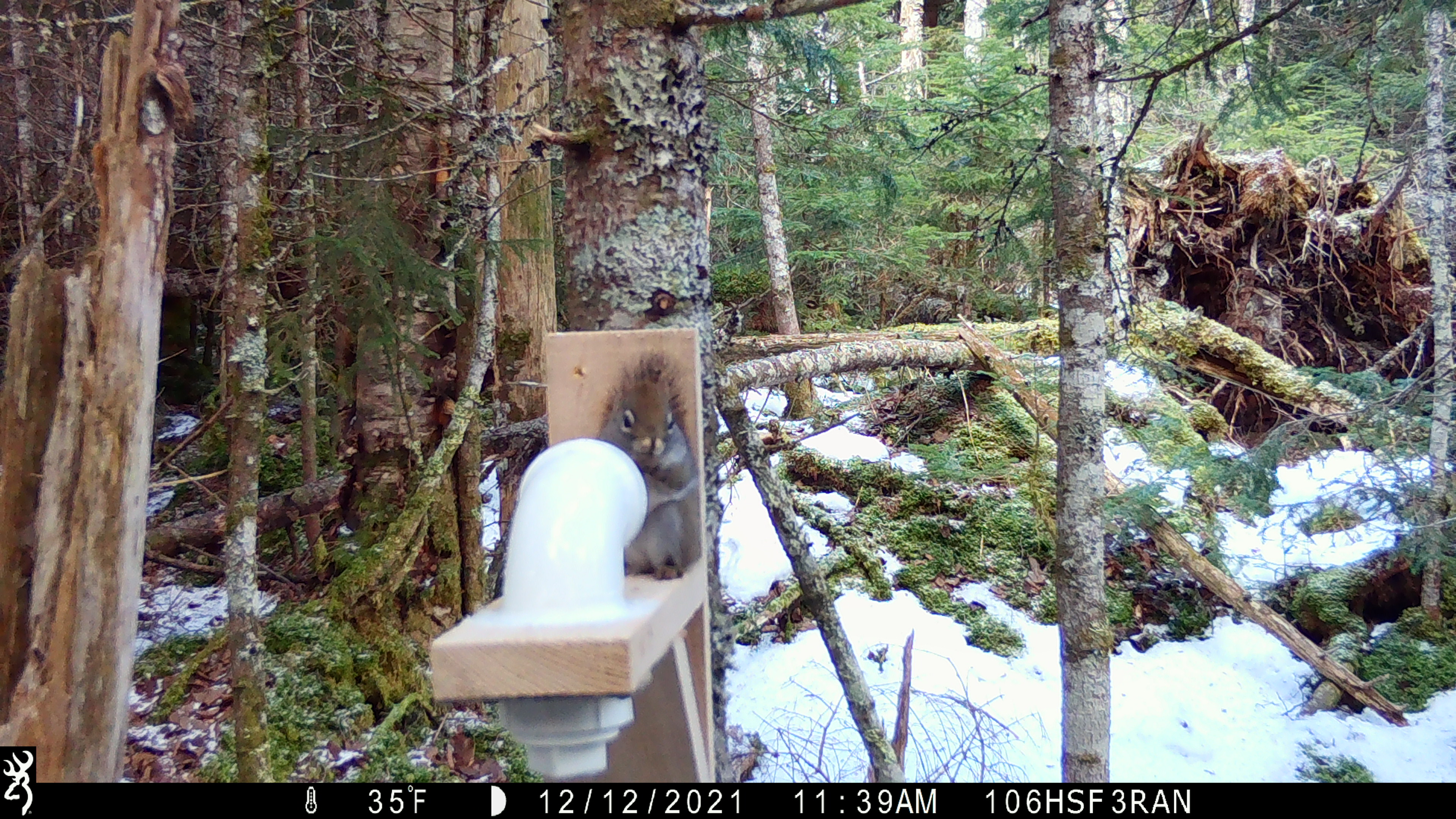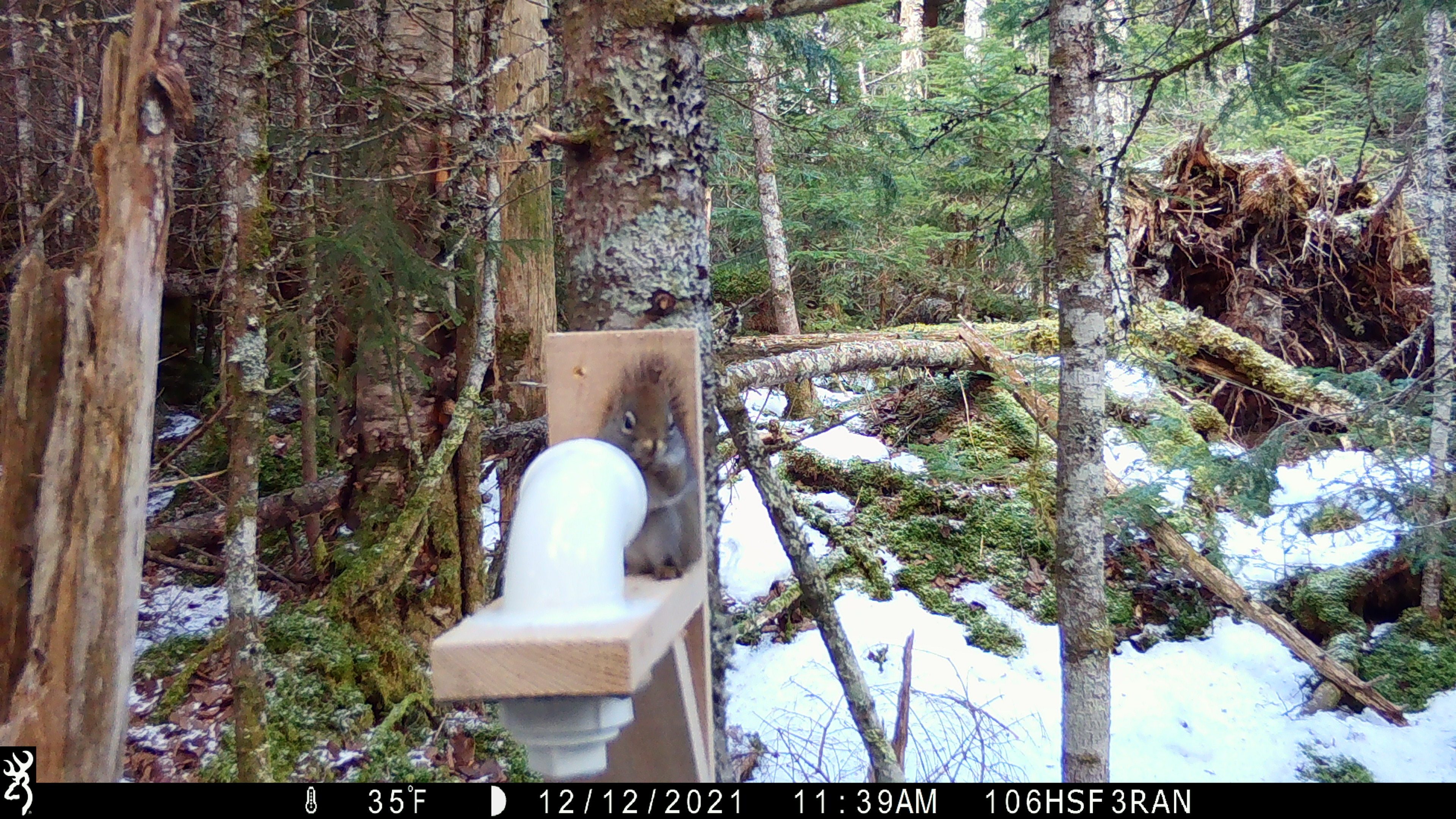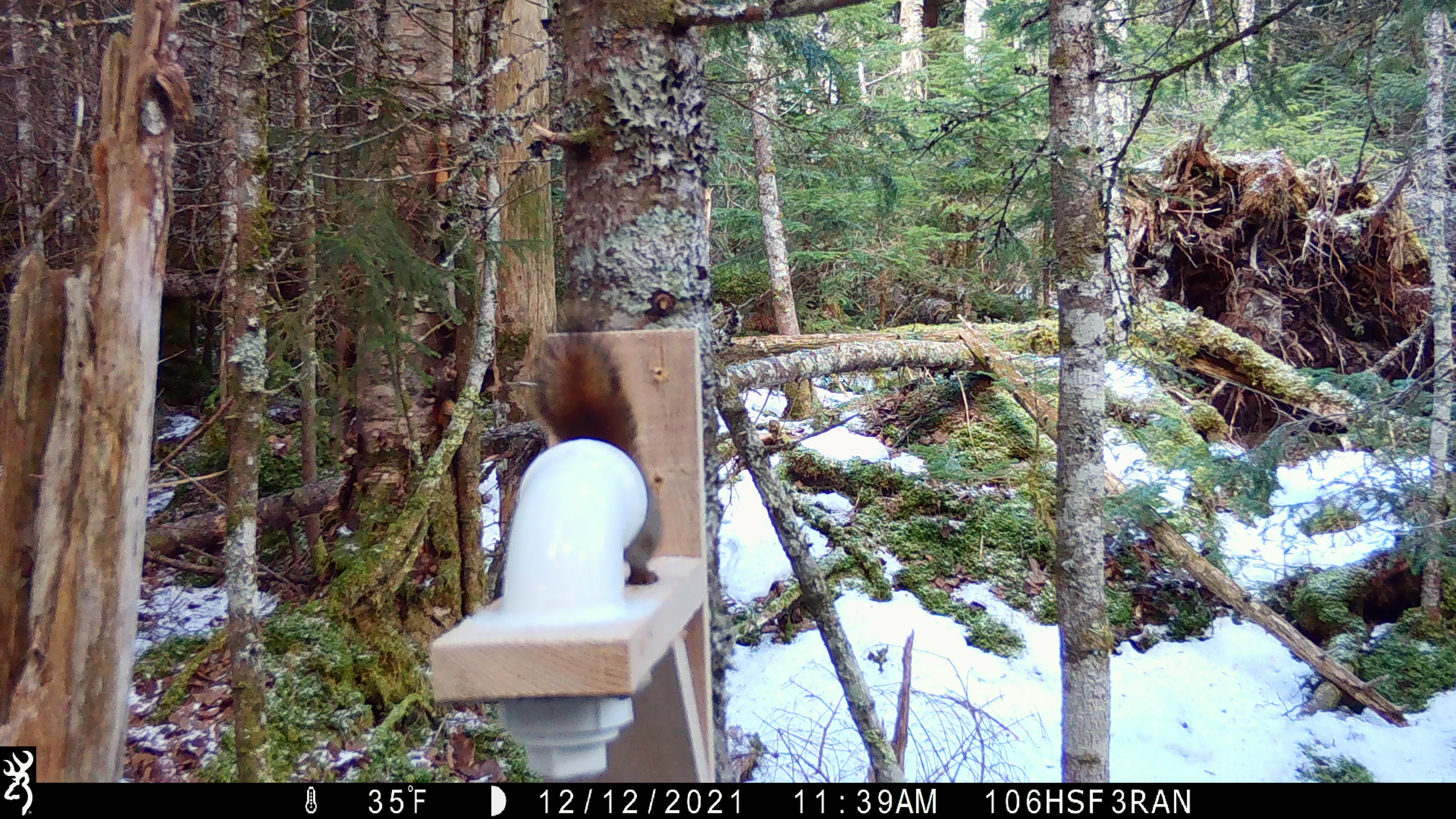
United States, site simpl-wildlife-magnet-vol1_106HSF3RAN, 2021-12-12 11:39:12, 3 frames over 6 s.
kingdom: Animalia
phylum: Chordata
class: Mammalia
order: Rodentia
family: Sciuridae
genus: Tamiasciurus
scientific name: Tamiasciurus hudsonicus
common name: red squirrel